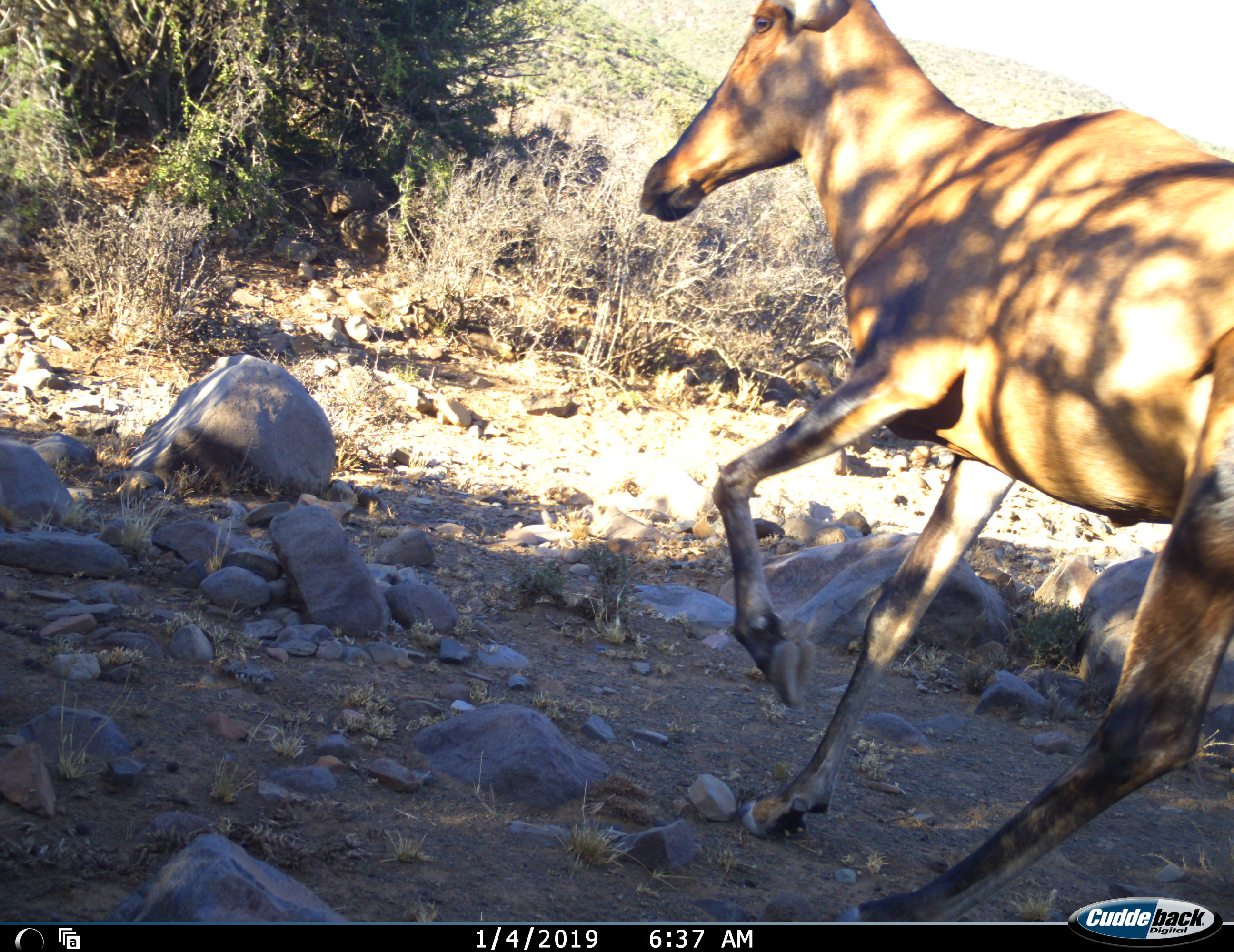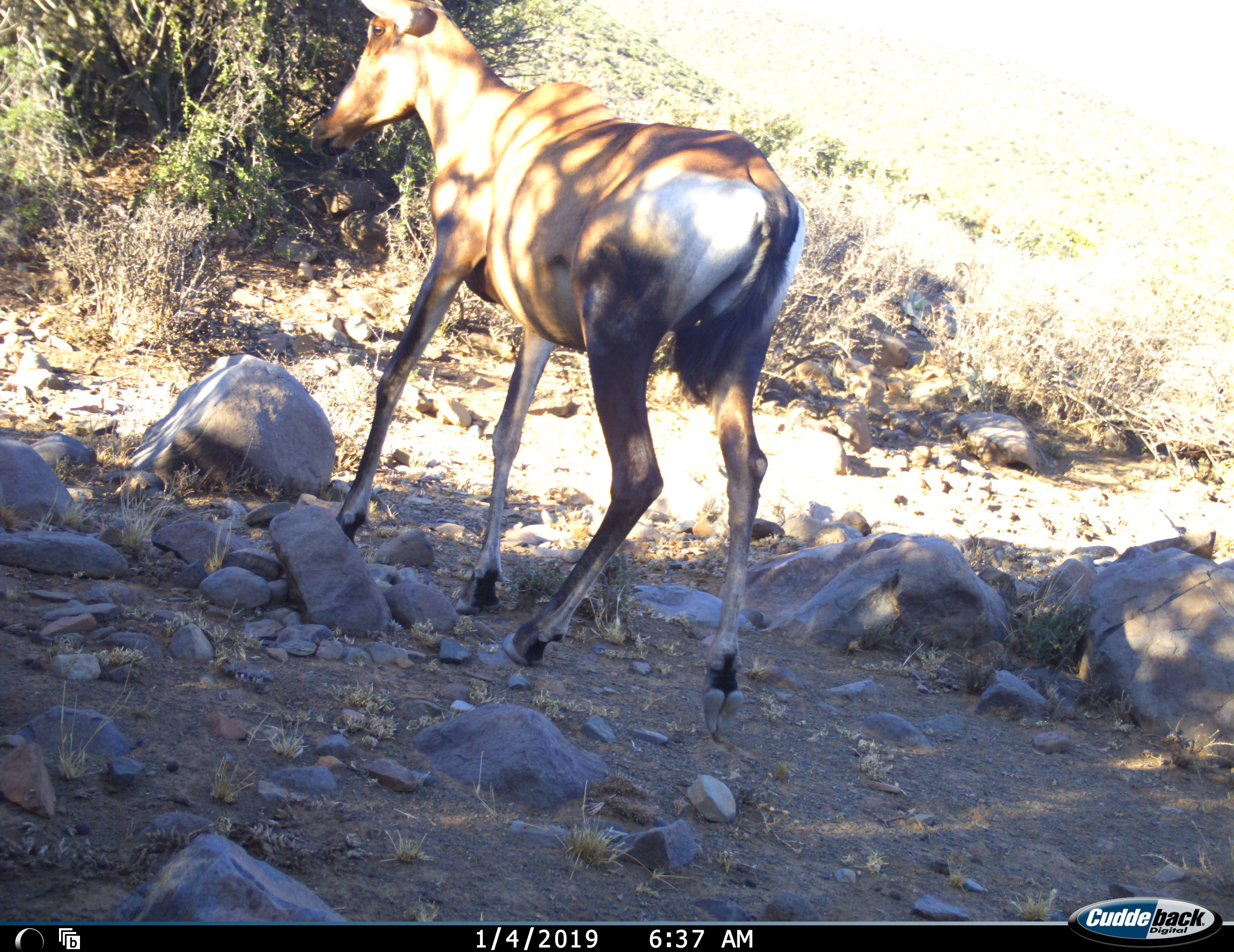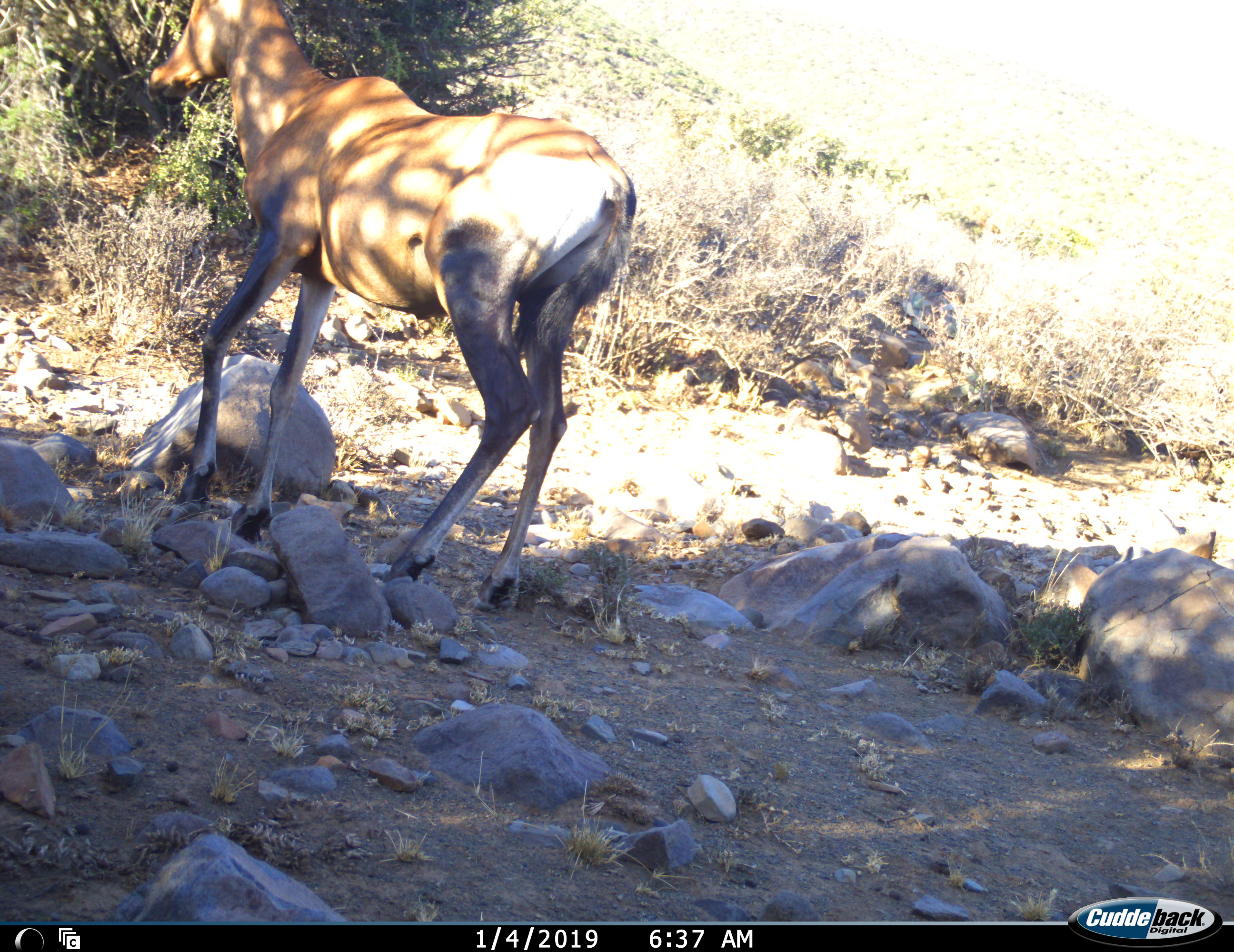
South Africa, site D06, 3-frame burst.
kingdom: Animalia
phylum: Chordata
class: Mammalia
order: Artiodactyla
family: Bovidae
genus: Alcelaphus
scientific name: Alcelaphus buselaphus caama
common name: red hartebeest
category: hartebeestred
Hartebeestred (red hartebeest) (Alcelaphus buselaphus caama), count 1. Behavior (volunteer vote fractions): standing 0%, resting 0%, moving 100%, interacting 0%. Young present (vote fraction): 0%. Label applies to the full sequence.